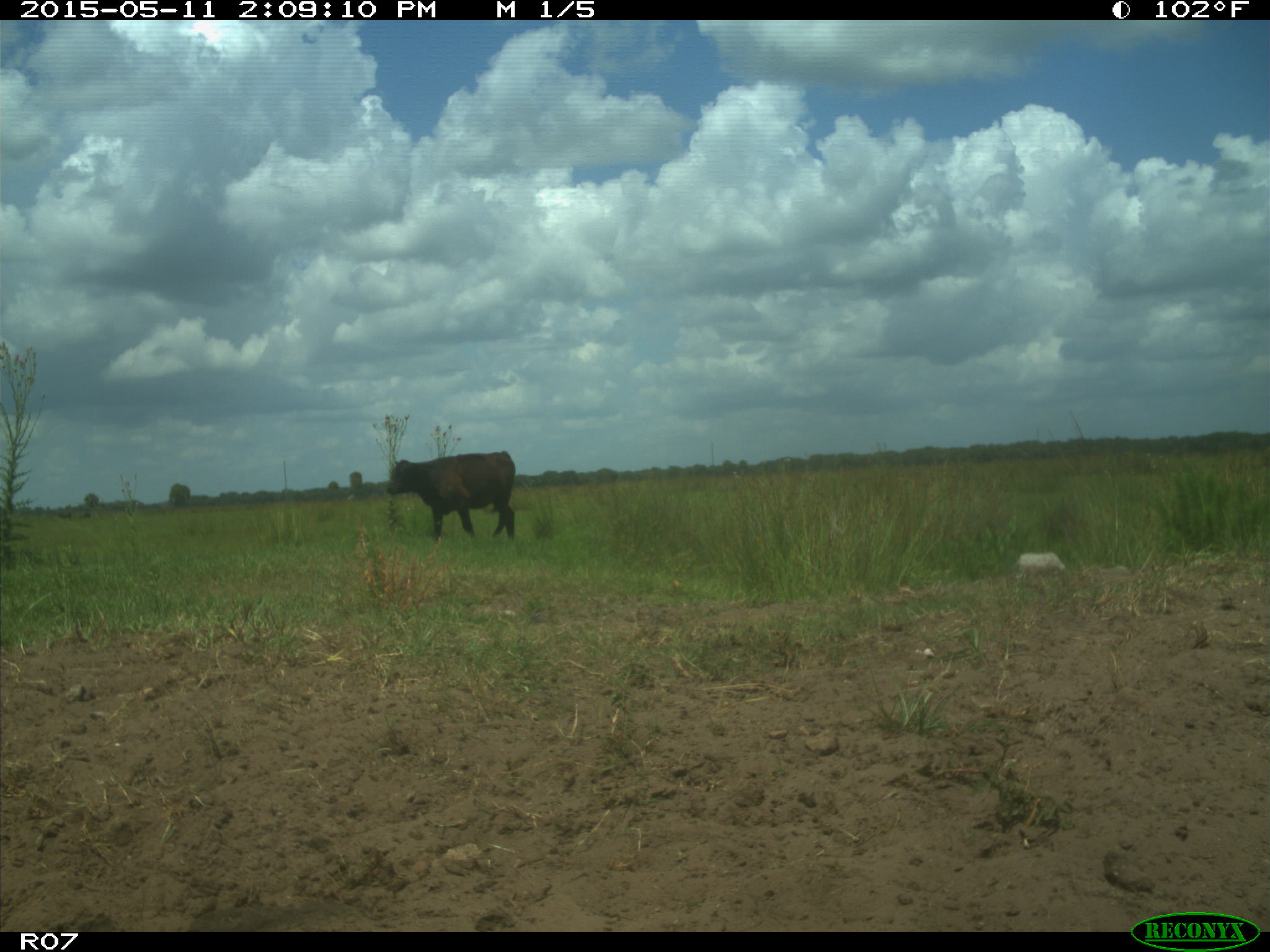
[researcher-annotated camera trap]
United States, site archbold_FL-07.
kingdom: Animalia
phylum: Chordata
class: Mammalia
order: Artiodactyla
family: Bovidae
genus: Bos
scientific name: Bos taurus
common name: domestic cow